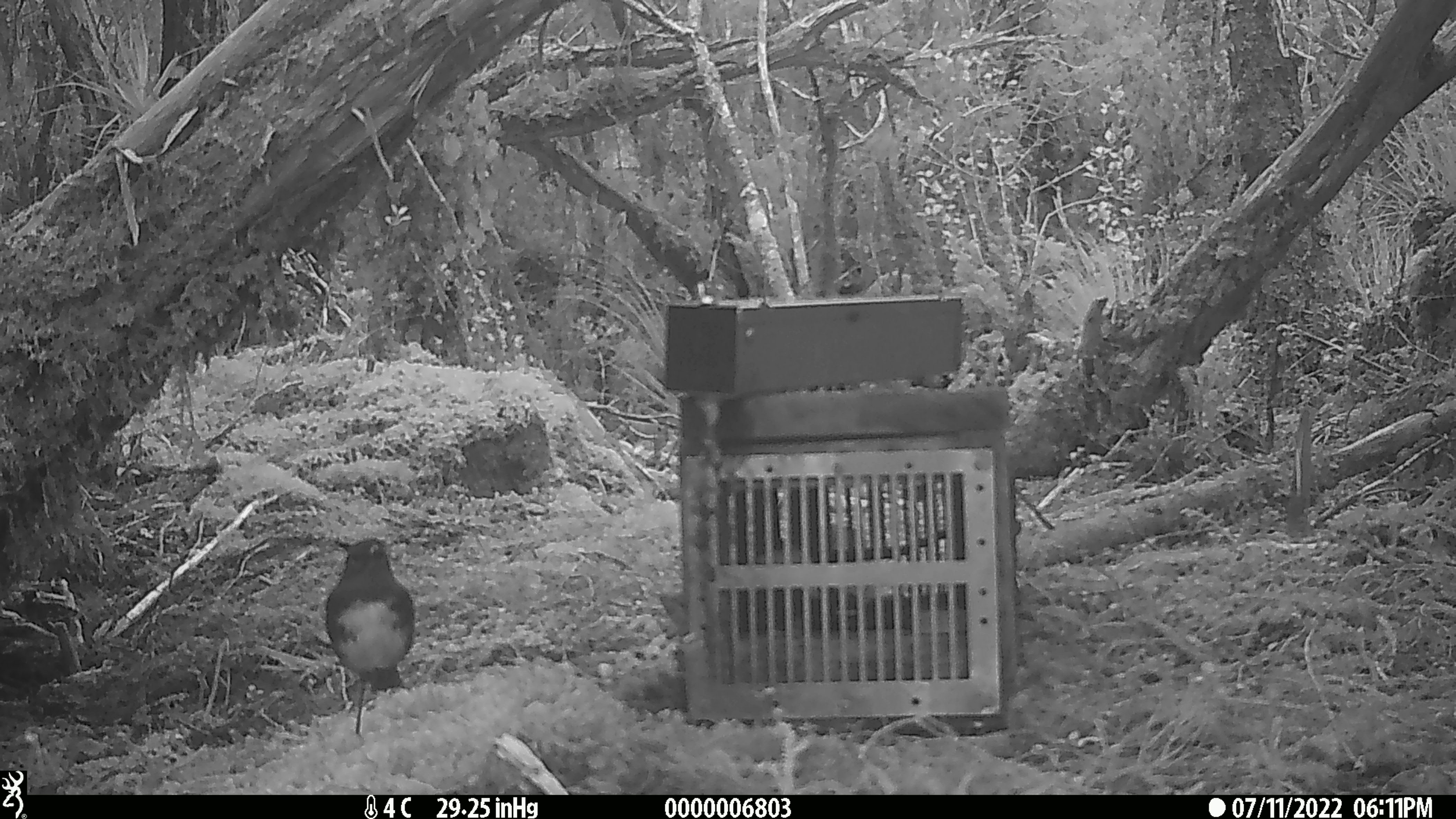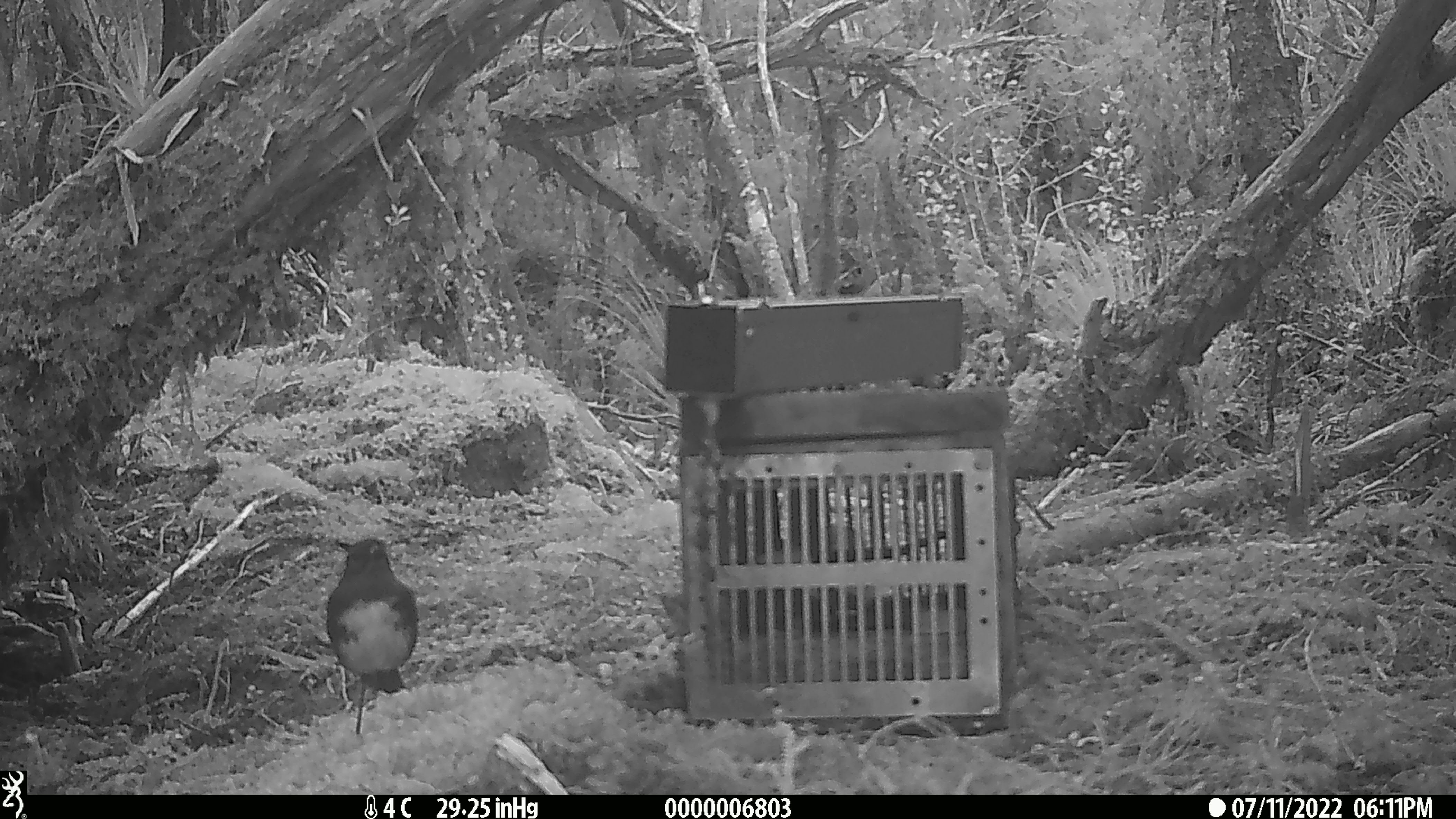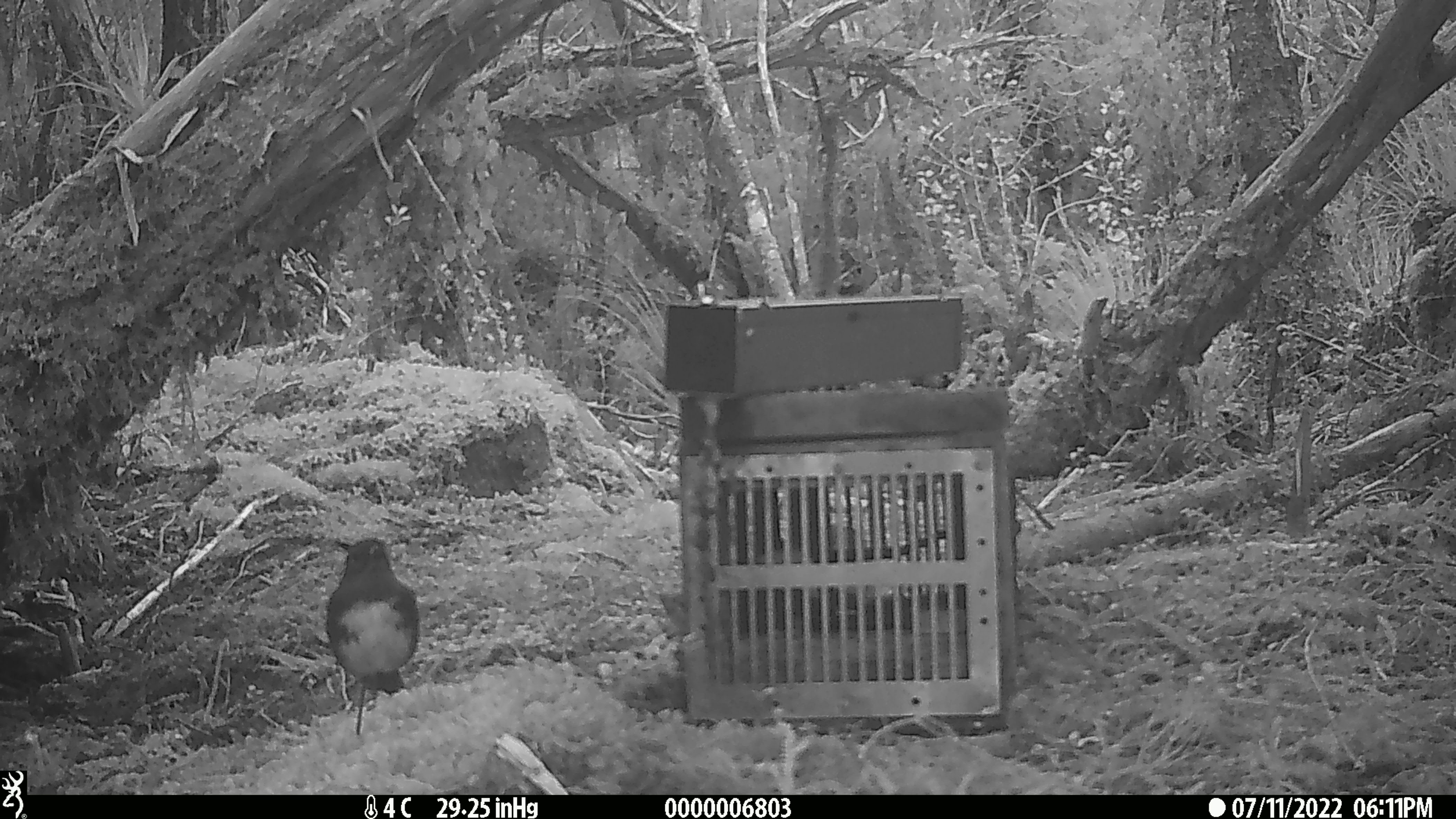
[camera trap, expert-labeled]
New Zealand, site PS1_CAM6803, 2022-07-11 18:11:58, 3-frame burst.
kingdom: Animalia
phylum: Chordata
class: Aves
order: Passeriformes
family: Petroicidae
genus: Petroica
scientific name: Petroica australis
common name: new zealand robin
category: robin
Robin (new zealand robin) (Petroica australis).